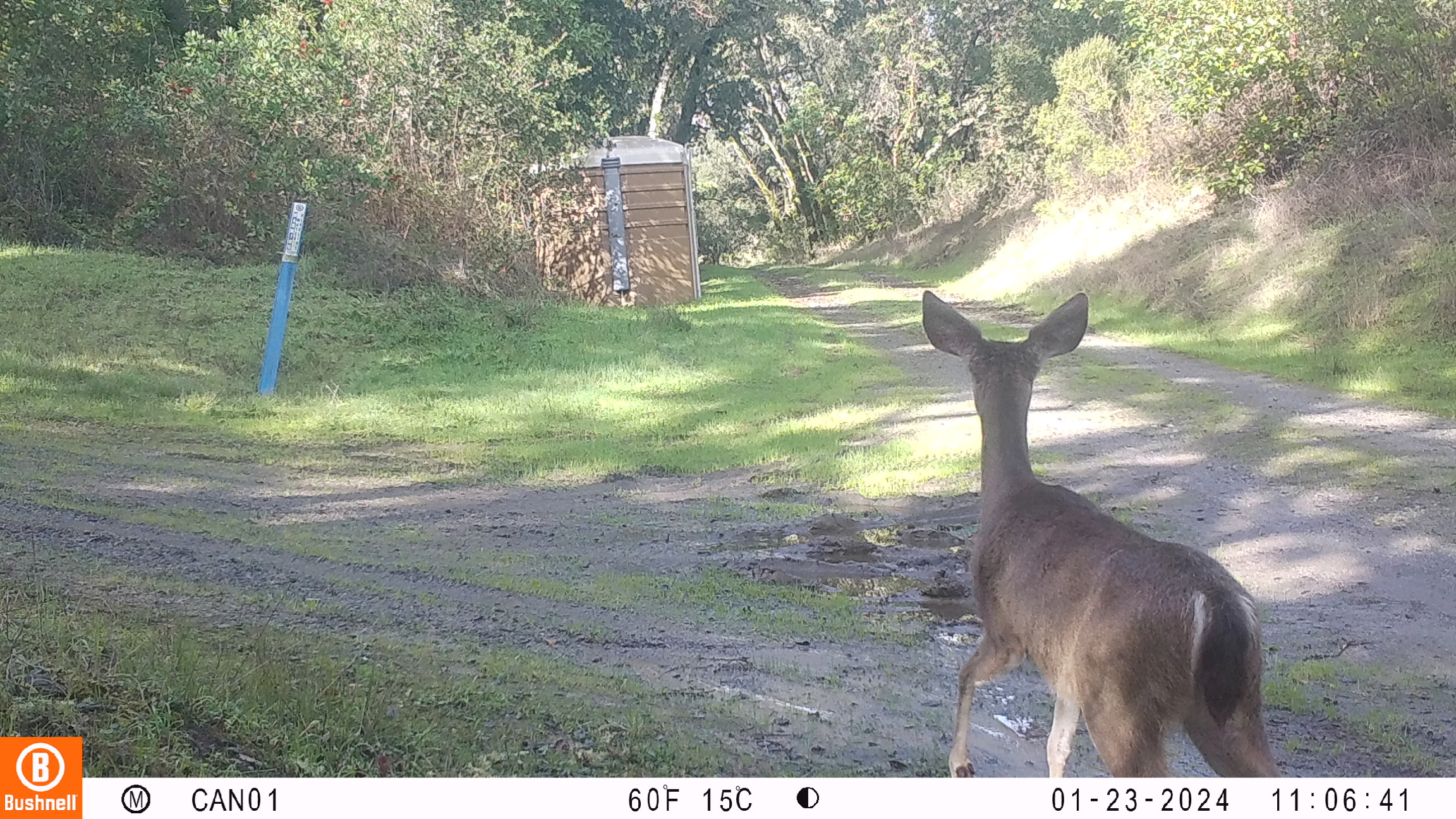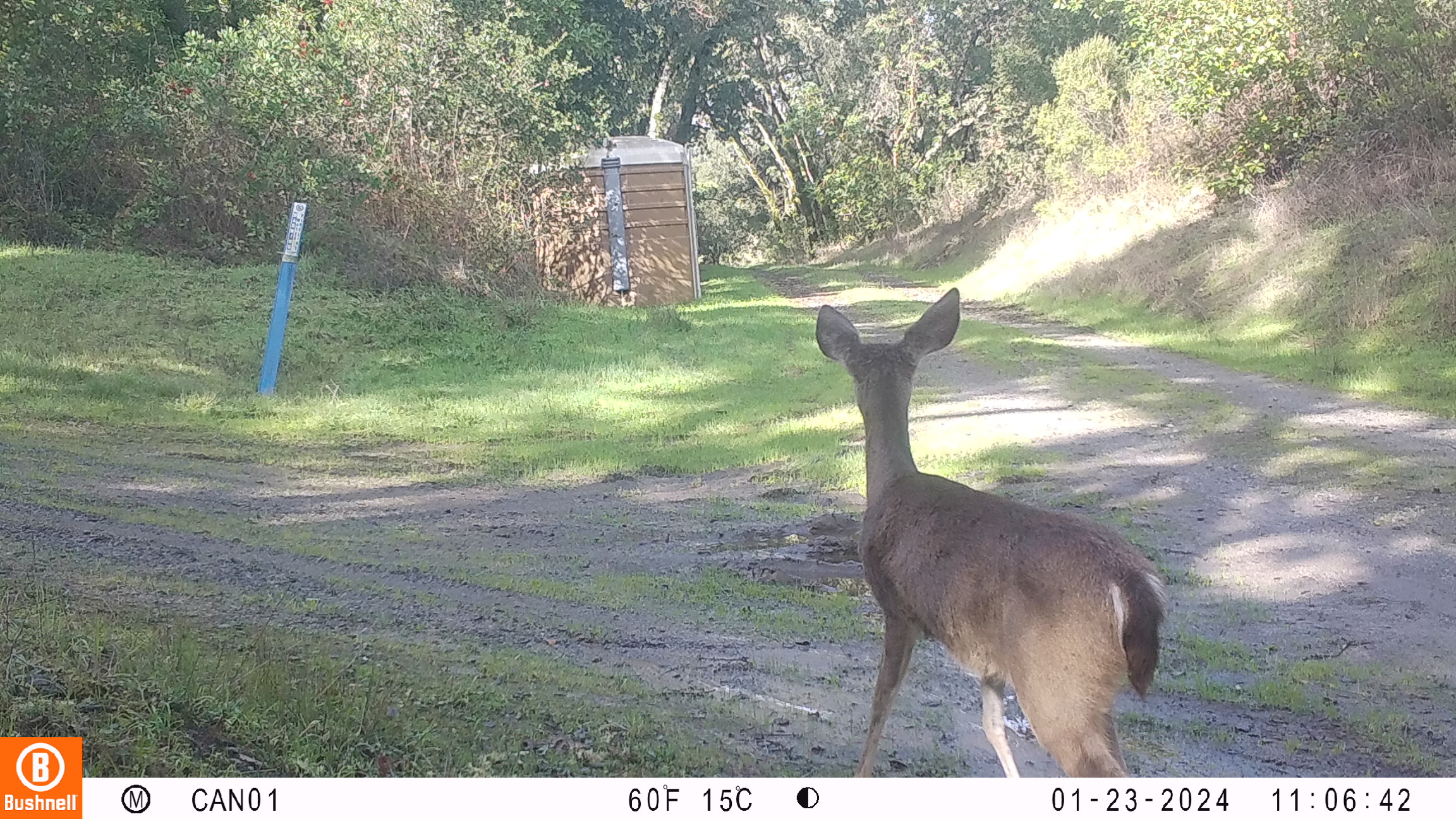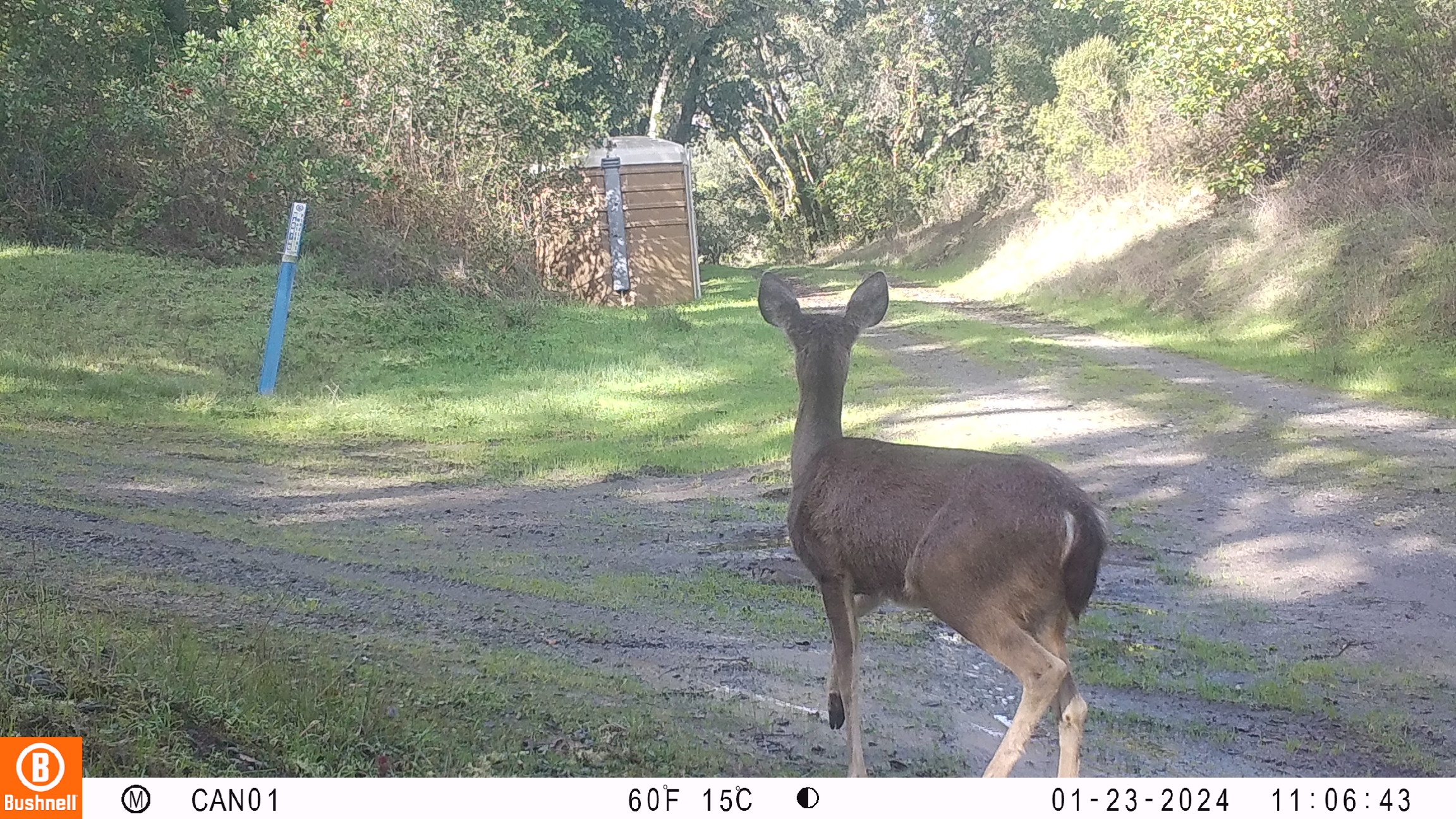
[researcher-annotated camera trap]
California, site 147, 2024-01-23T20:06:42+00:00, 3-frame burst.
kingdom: Animalia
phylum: Chordata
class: Mammalia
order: Artiodactyla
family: Cervidae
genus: Odocoileus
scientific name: Odocoileus hemionus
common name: mule deer